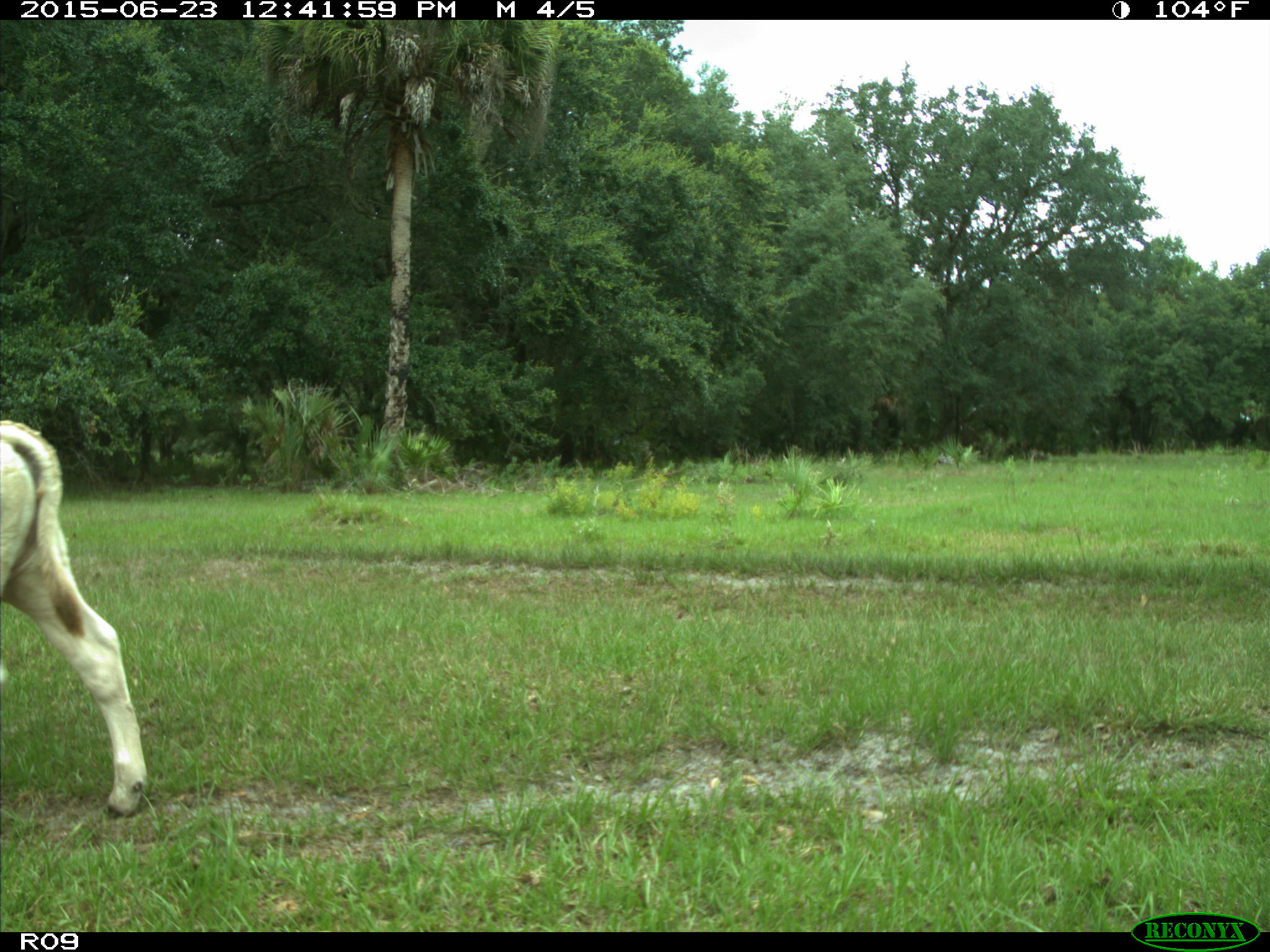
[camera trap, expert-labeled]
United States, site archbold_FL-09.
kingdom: Animalia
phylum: Chordata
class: Mammalia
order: Artiodactyla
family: Bovidae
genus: Bos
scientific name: Bos taurus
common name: domestic cow